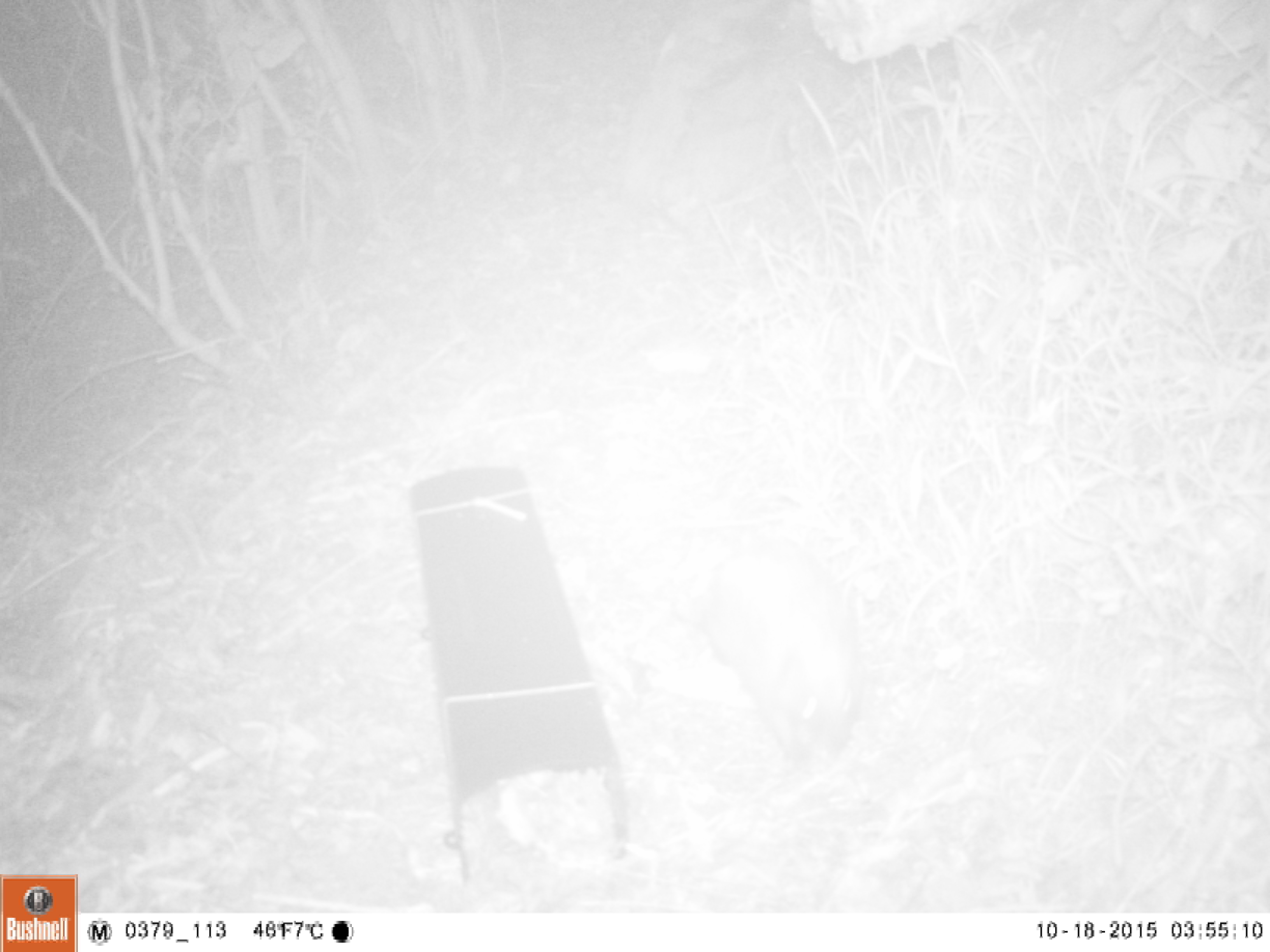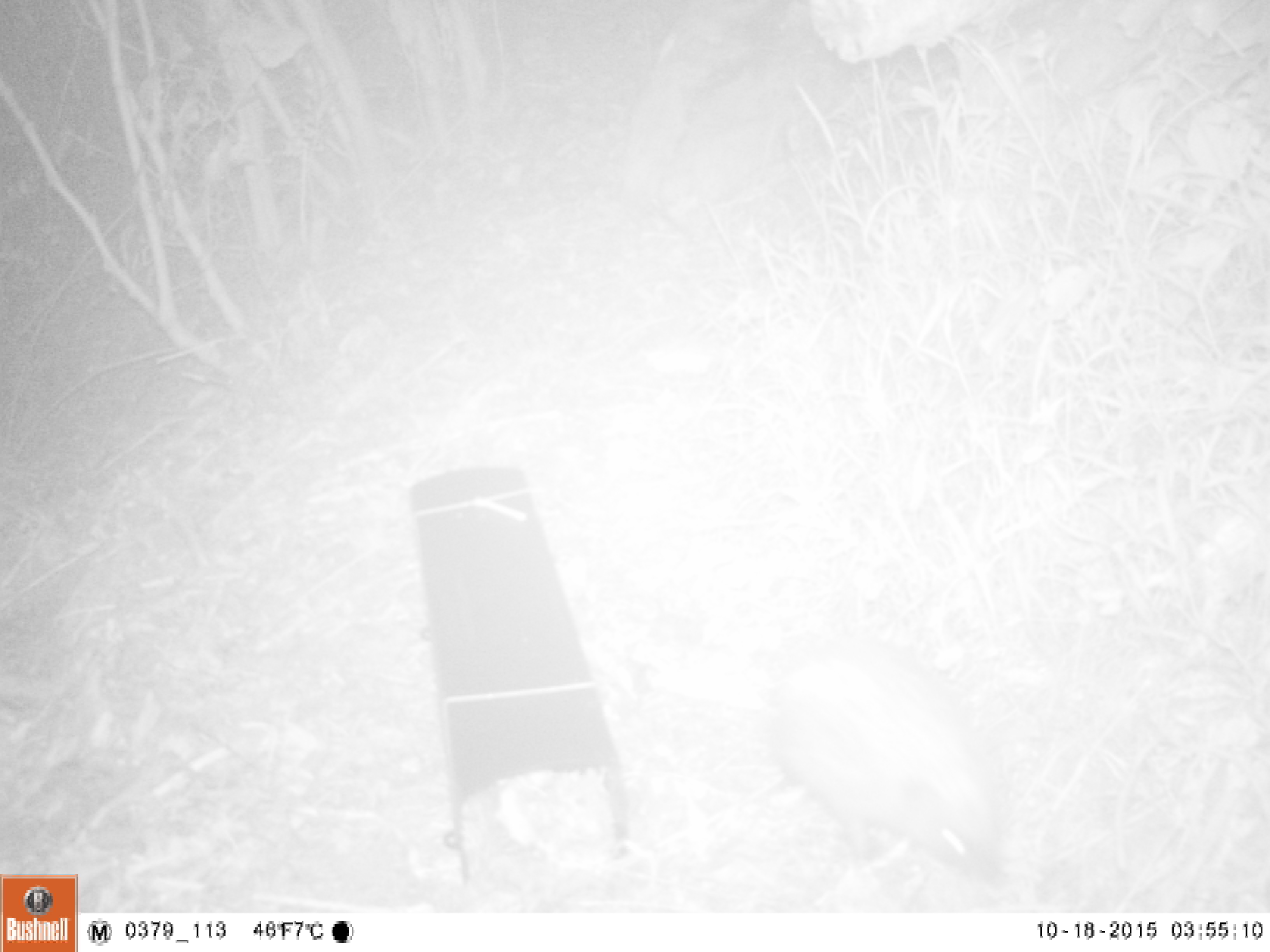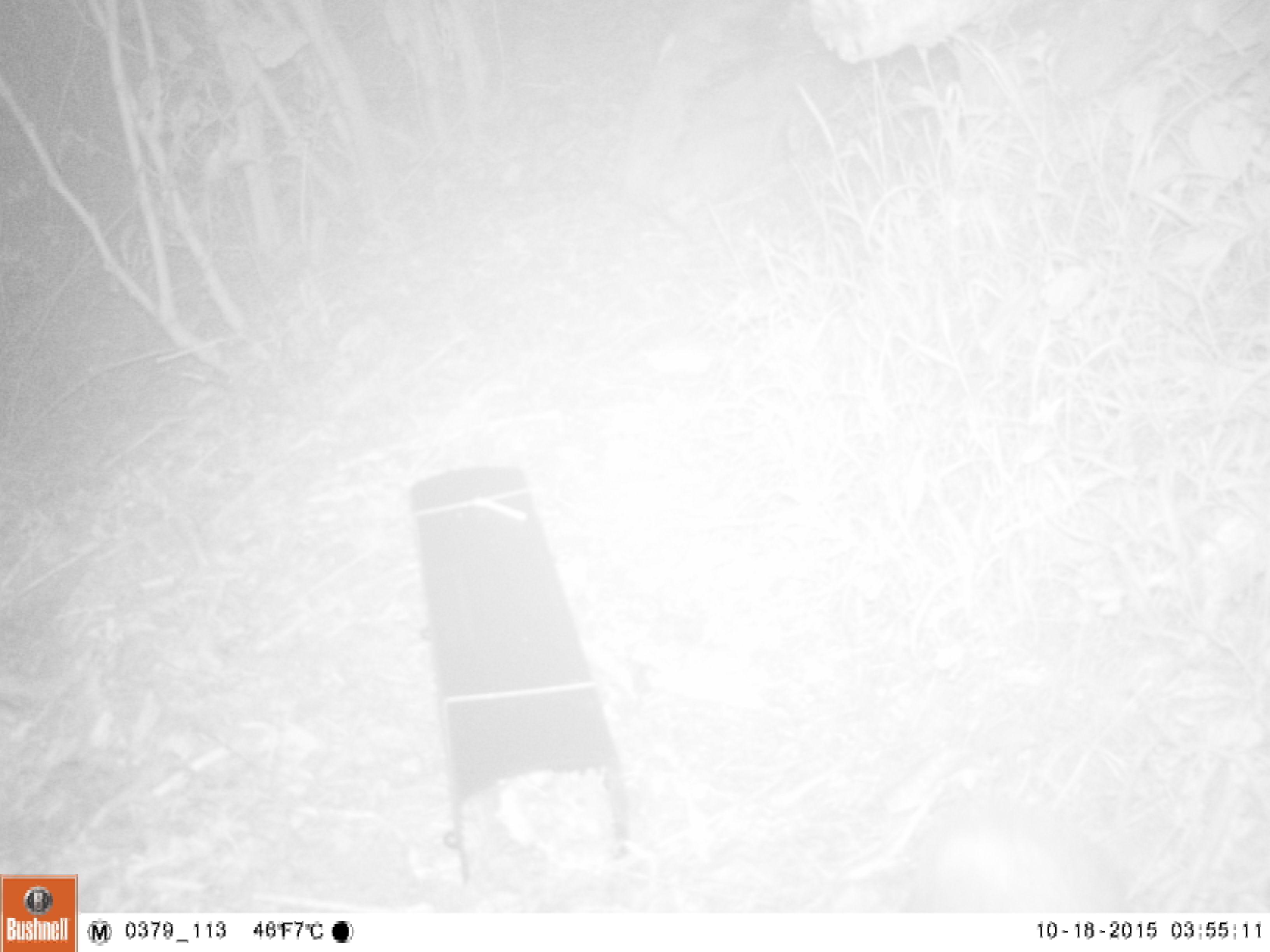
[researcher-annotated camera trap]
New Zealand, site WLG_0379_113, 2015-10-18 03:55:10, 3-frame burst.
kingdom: Animalia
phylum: Chordata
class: Mammalia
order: Eulipotyphla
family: Erinaceidae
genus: Erinaceus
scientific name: Erinaceus europaeus europaeus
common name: european hedgehog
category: hedgehog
Hedgehog (european hedgehog) (Erinaceus europaeus europaeus).